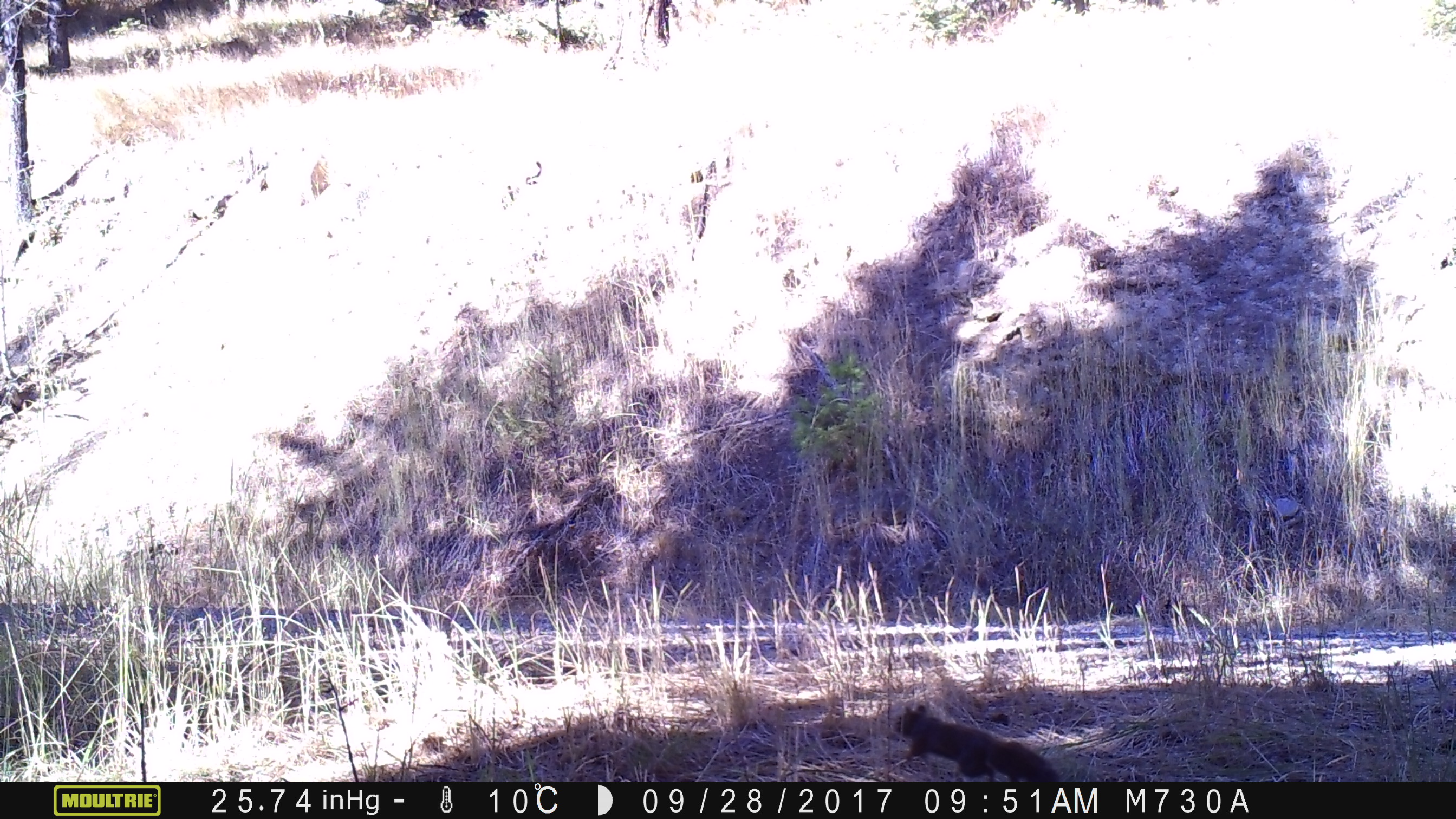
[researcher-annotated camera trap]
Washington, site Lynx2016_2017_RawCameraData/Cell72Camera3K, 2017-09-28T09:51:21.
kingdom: Animalia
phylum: Chordata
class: Mammalia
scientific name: Mammalia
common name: small mammal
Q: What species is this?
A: Small mammal (Mammalia).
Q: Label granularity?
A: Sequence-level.